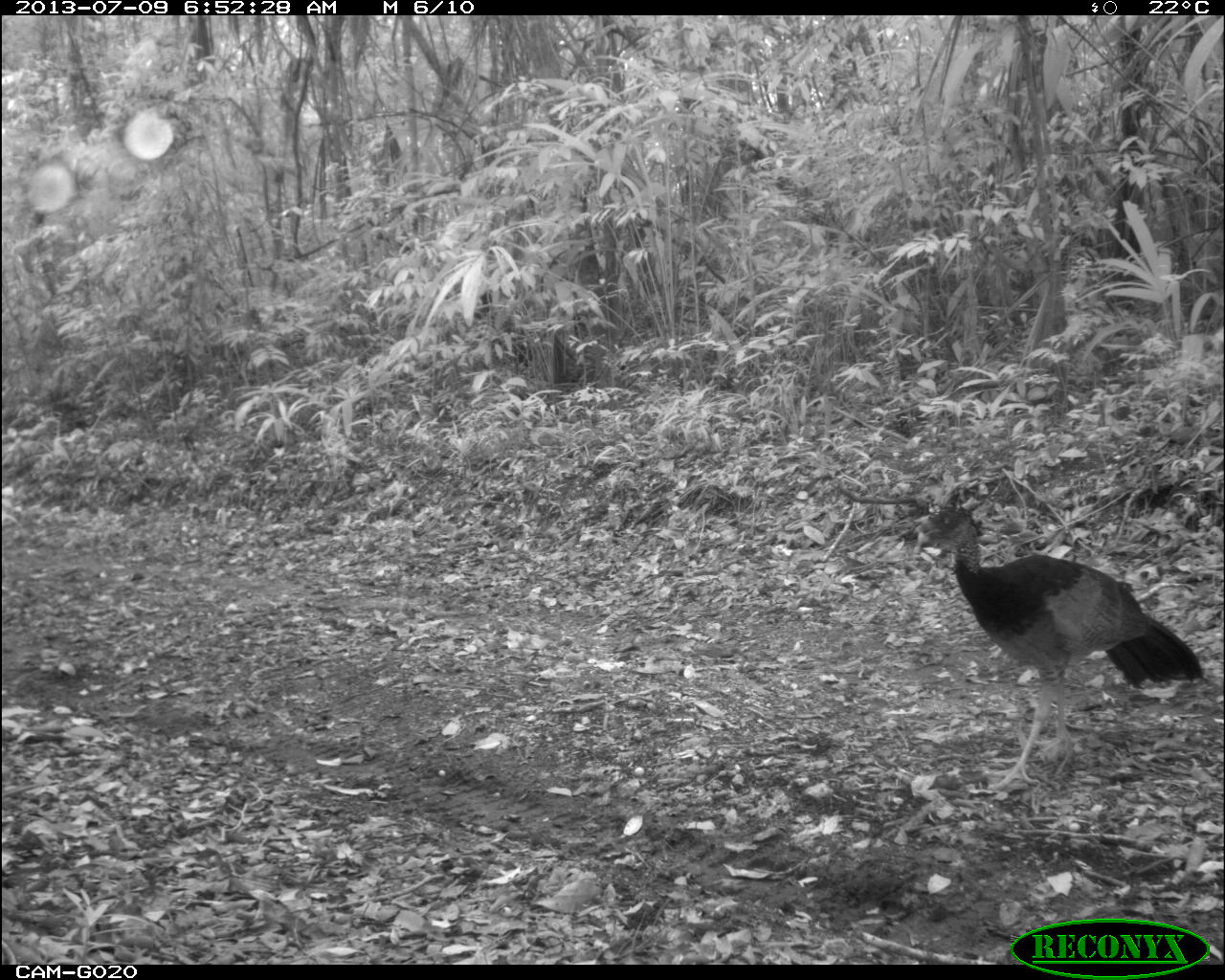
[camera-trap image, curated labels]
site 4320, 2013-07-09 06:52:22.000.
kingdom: Animalia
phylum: Chordata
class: Aves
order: Galliformes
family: Cracidae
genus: Crax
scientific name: Crax rubra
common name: great curassow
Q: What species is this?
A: Crax rubra (great curassow).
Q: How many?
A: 1.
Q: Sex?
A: Female.